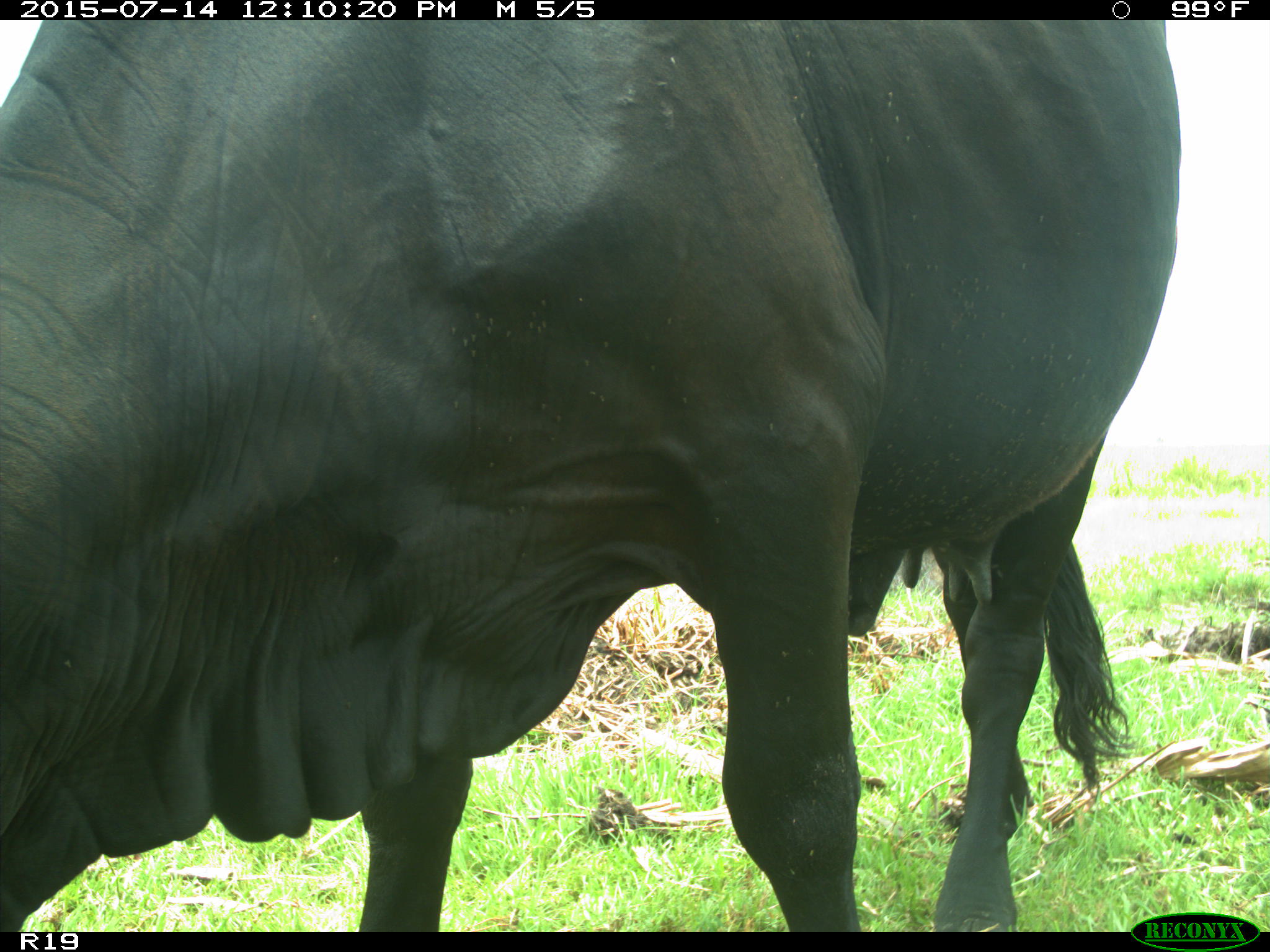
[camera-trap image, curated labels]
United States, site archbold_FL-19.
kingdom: Animalia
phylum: Chordata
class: Mammalia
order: Artiodactyla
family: Bovidae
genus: Bos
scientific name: Bos taurus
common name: domestic cow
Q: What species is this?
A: Bos taurus (domestic cow).